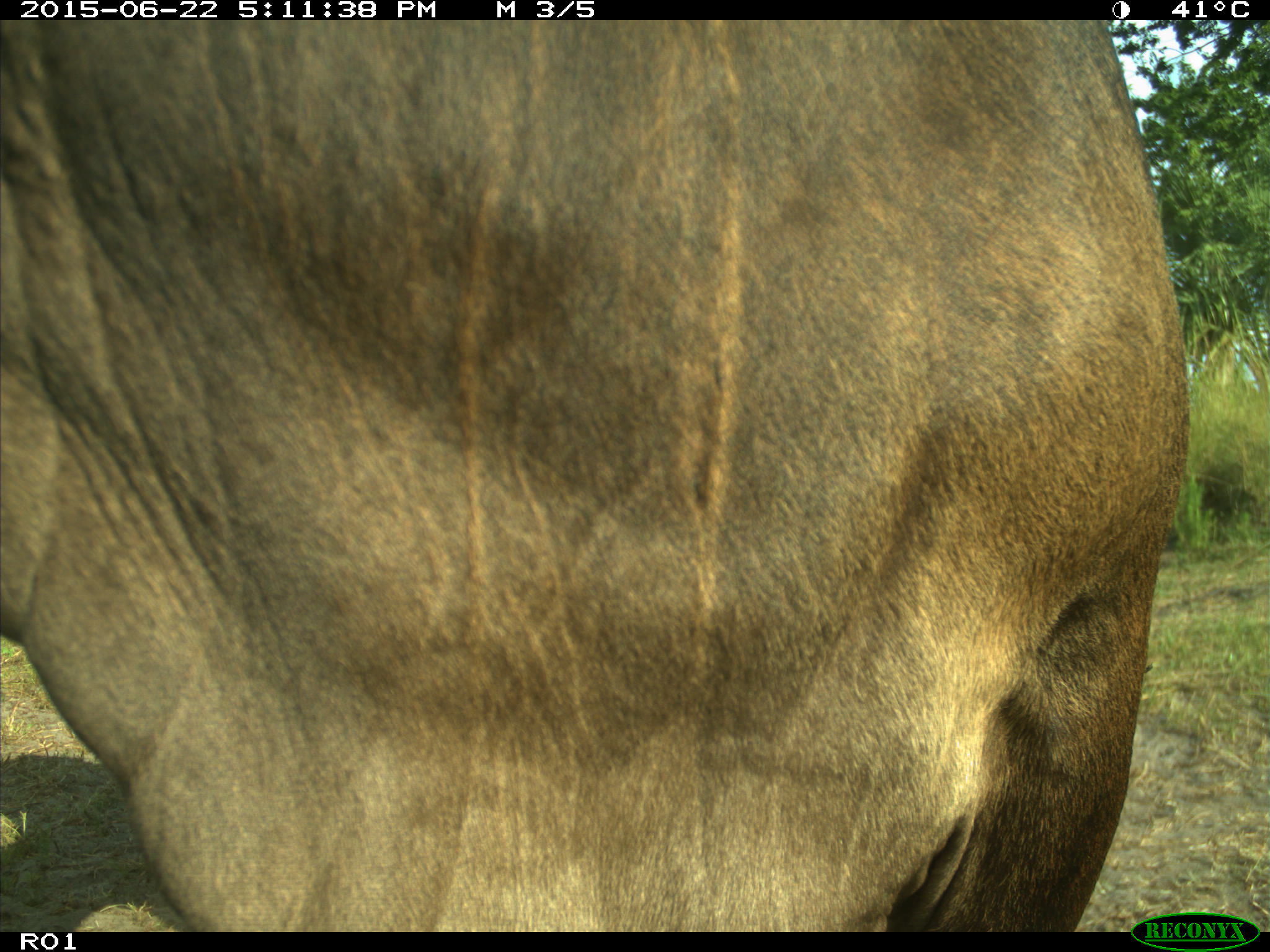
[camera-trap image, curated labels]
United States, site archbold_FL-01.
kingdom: Animalia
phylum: Chordata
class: Mammalia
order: Artiodactyla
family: Bovidae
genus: Bos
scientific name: Bos taurus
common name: domestic cow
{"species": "Bos taurus (domestic cow)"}